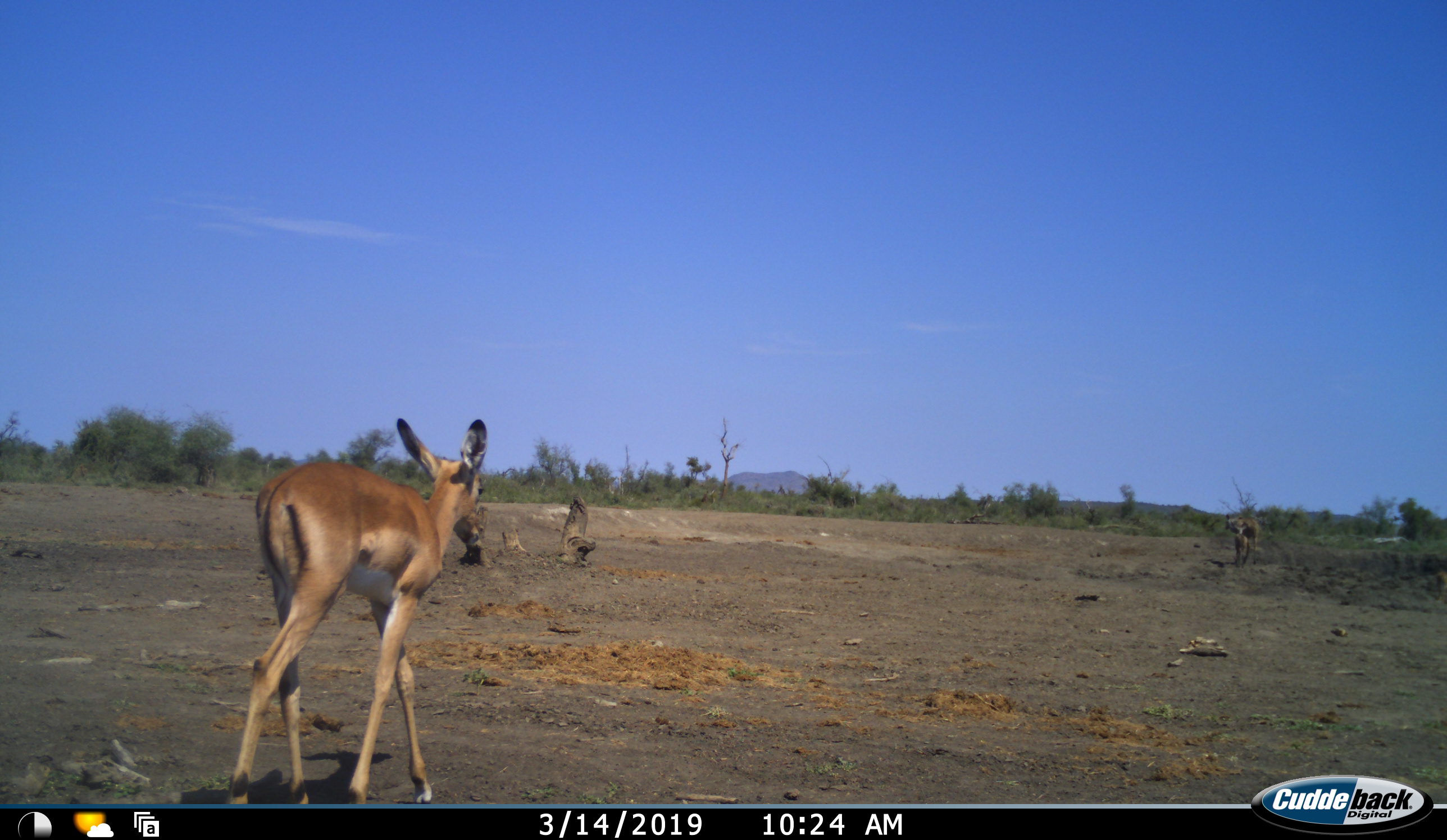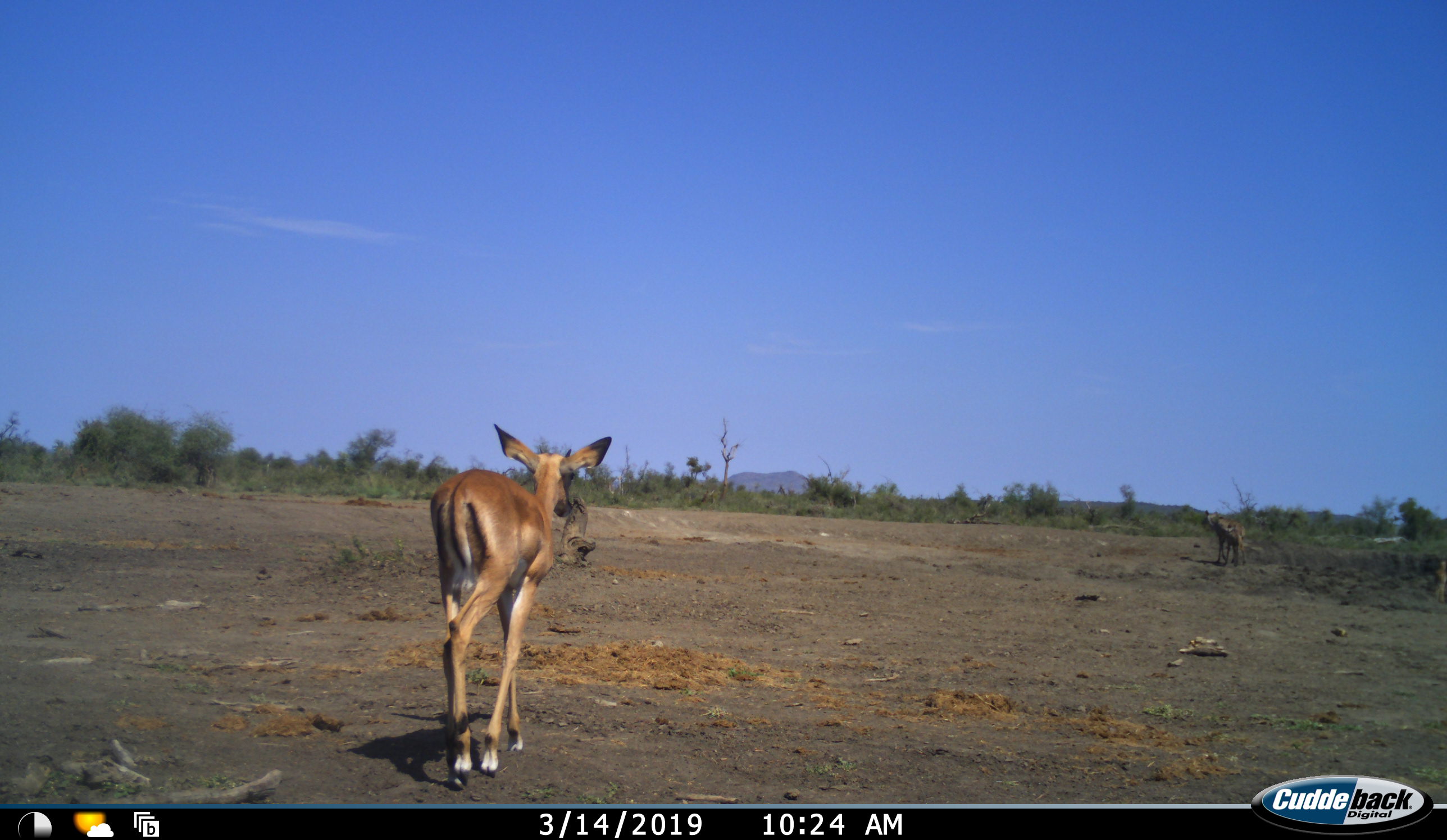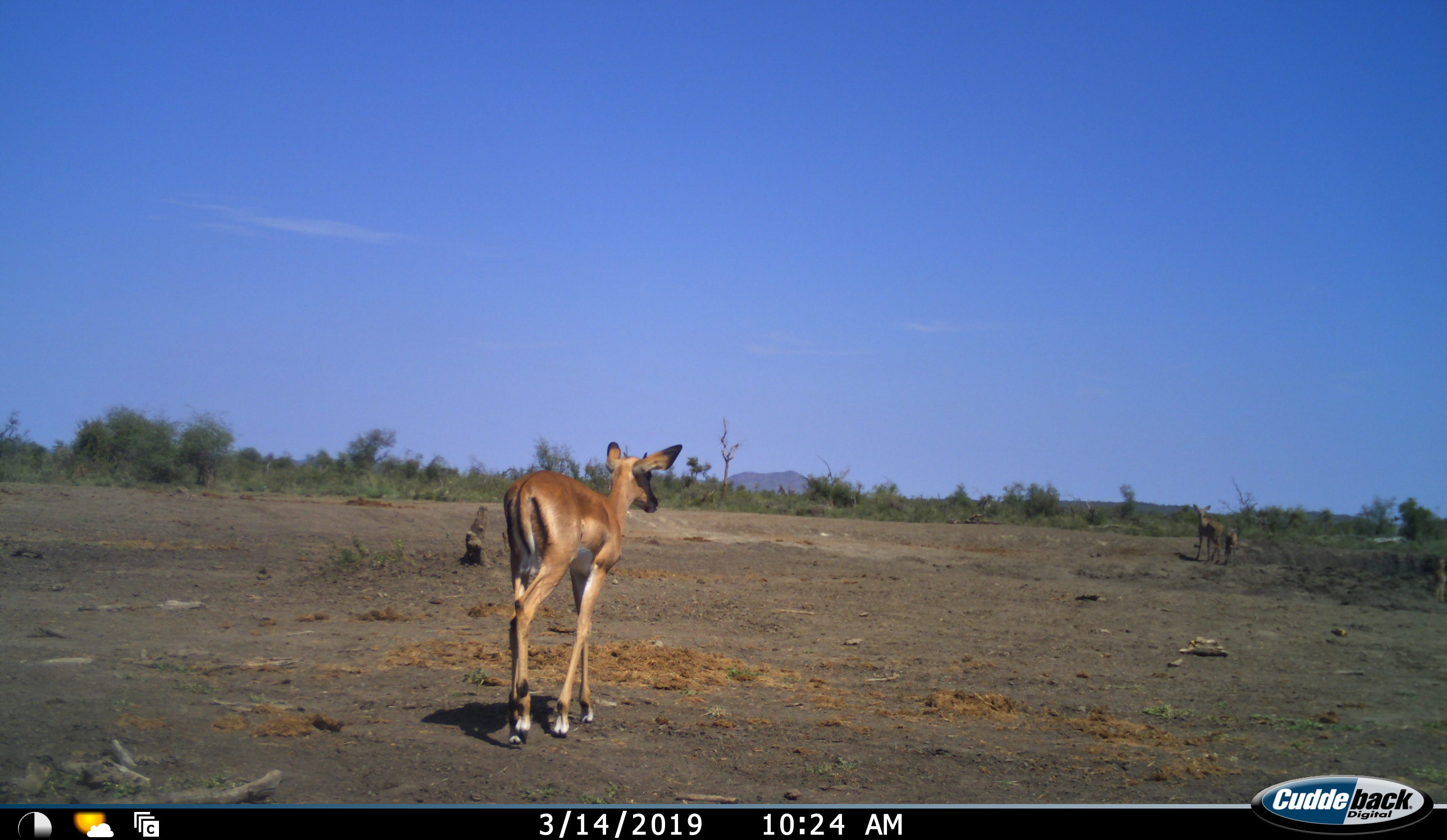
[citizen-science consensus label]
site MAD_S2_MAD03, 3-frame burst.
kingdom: Animalia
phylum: Chordata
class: Mammalia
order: Artiodactyla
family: Bovidae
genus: Aepyceros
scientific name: Aepyceros melampus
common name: impala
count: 2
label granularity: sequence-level